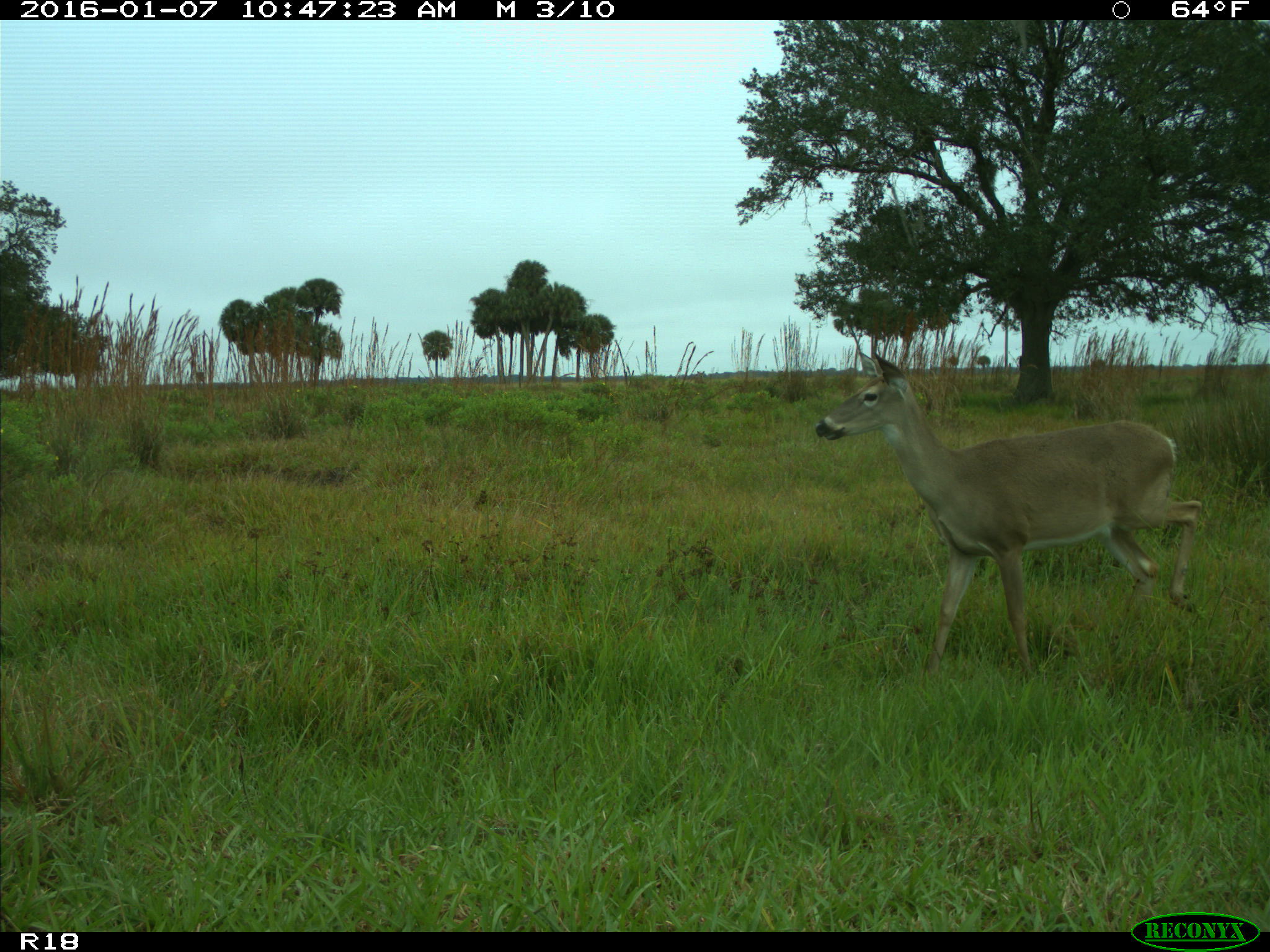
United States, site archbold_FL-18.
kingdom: Animalia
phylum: Chordata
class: Mammalia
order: Artiodactyla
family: Cervidae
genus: Odocoileus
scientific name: Odocoileus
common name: deer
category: unidentified deer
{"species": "unidentified deer (deer) (Odocoileus)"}